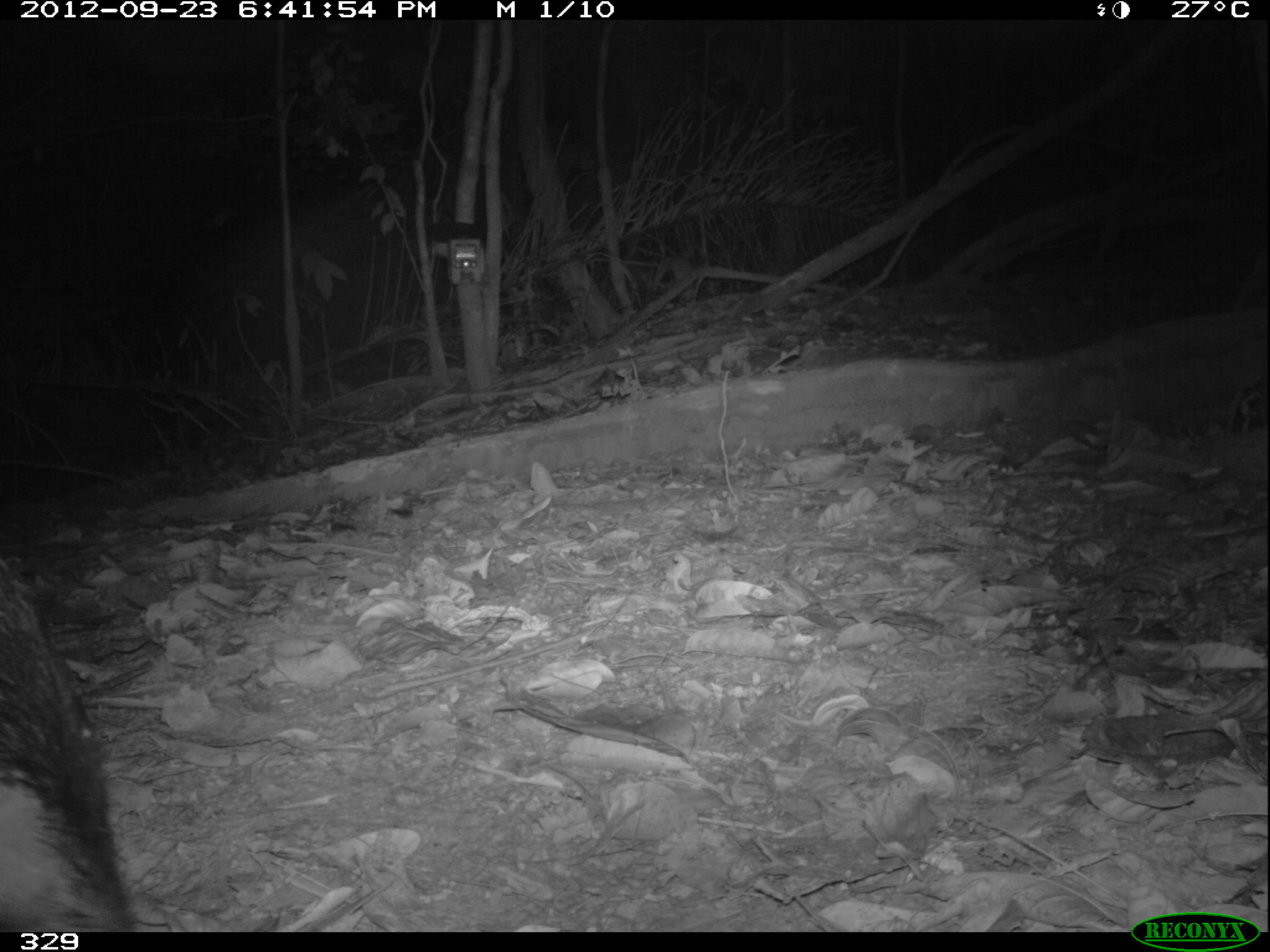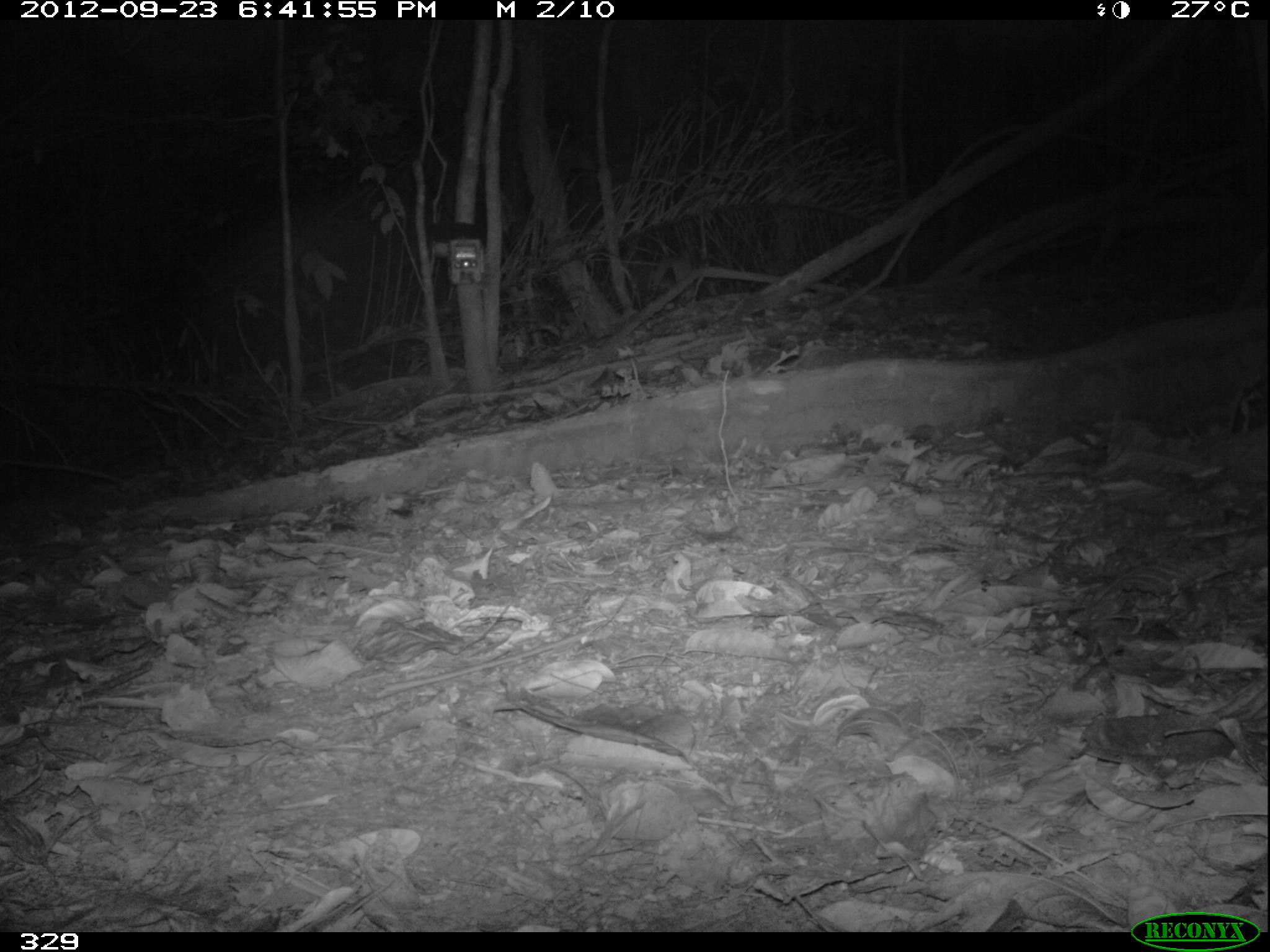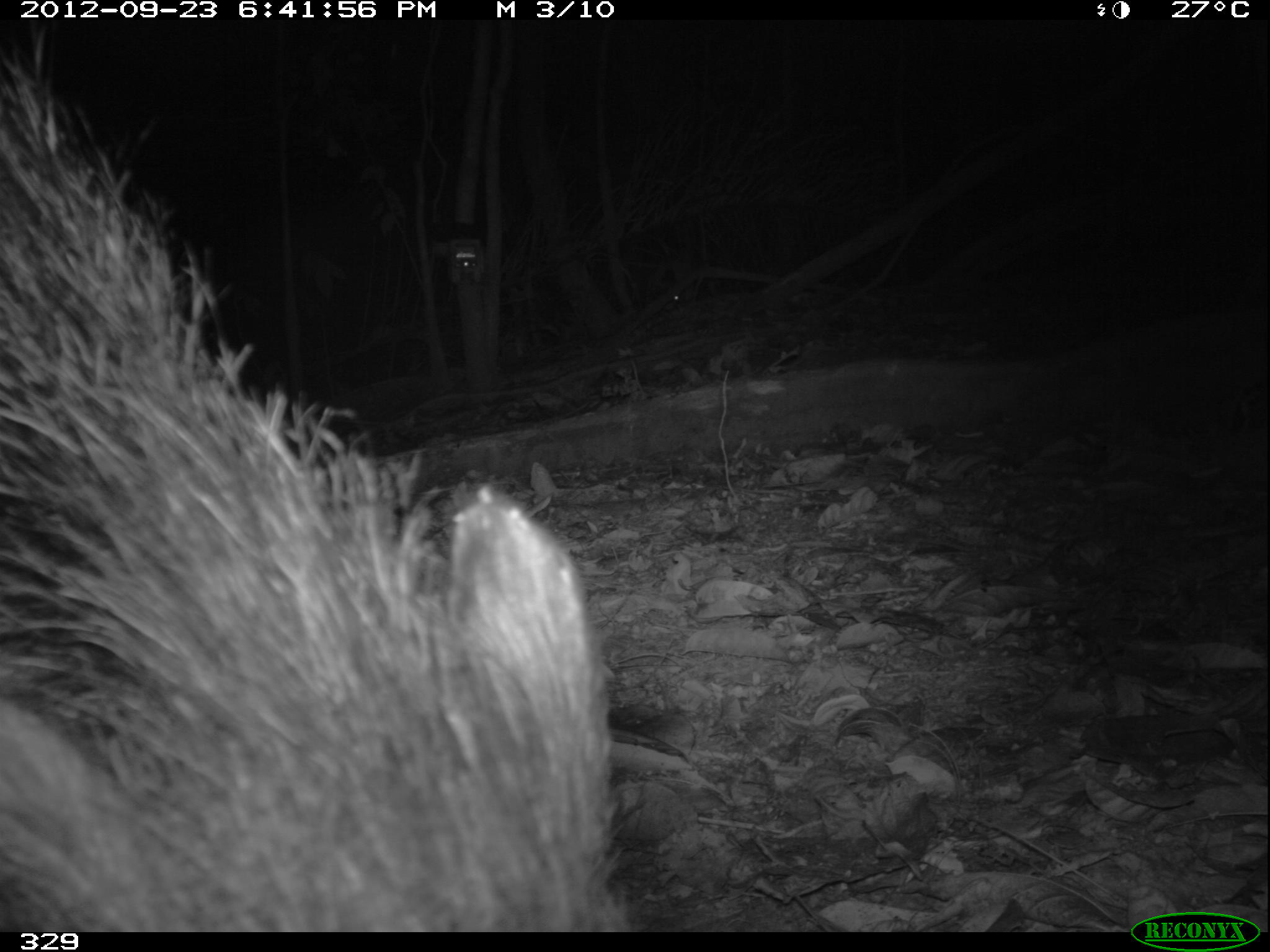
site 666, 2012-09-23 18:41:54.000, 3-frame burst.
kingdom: Animalia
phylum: Chordata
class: Mammalia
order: Artiodactyla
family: Tayassuidae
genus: Tayassu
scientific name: Tayassu pecari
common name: white-lipped peccary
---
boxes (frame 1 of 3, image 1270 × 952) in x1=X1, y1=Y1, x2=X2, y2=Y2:
tayassu pecari: x1=1, y1=560, x2=139, y2=932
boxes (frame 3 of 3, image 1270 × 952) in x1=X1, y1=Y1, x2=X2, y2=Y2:
tayassu pecari: x1=0, y1=18, x2=631, y2=932